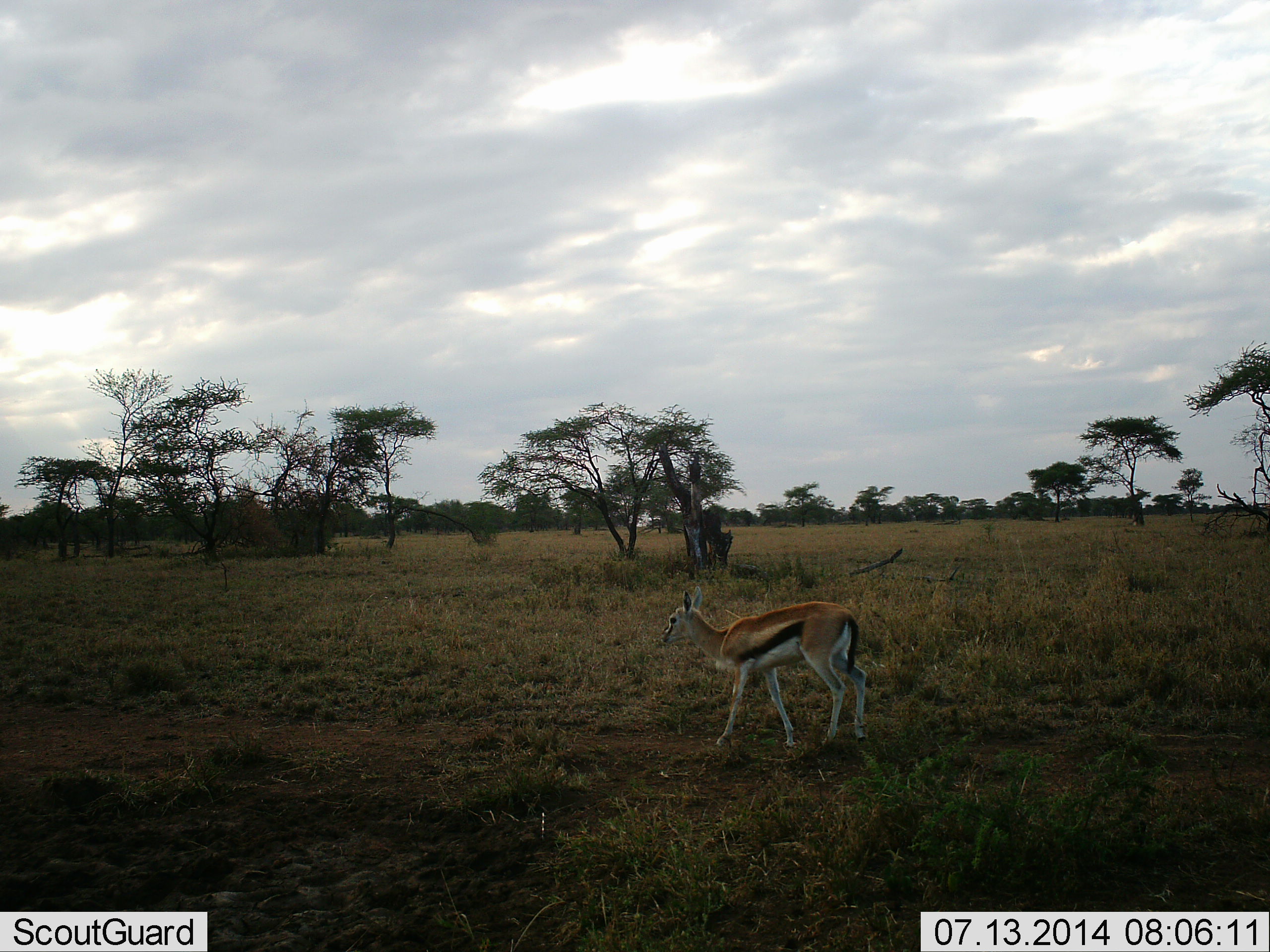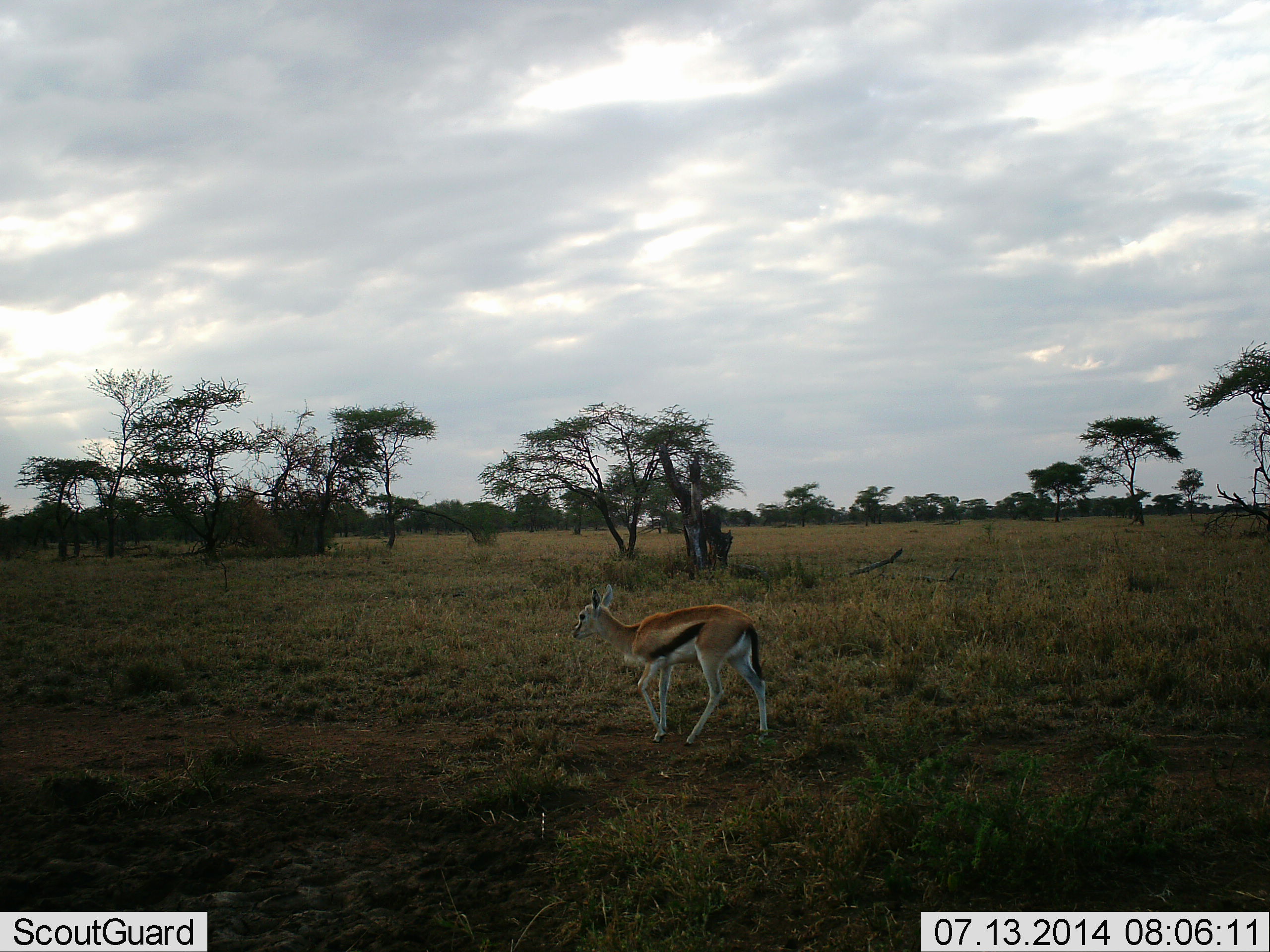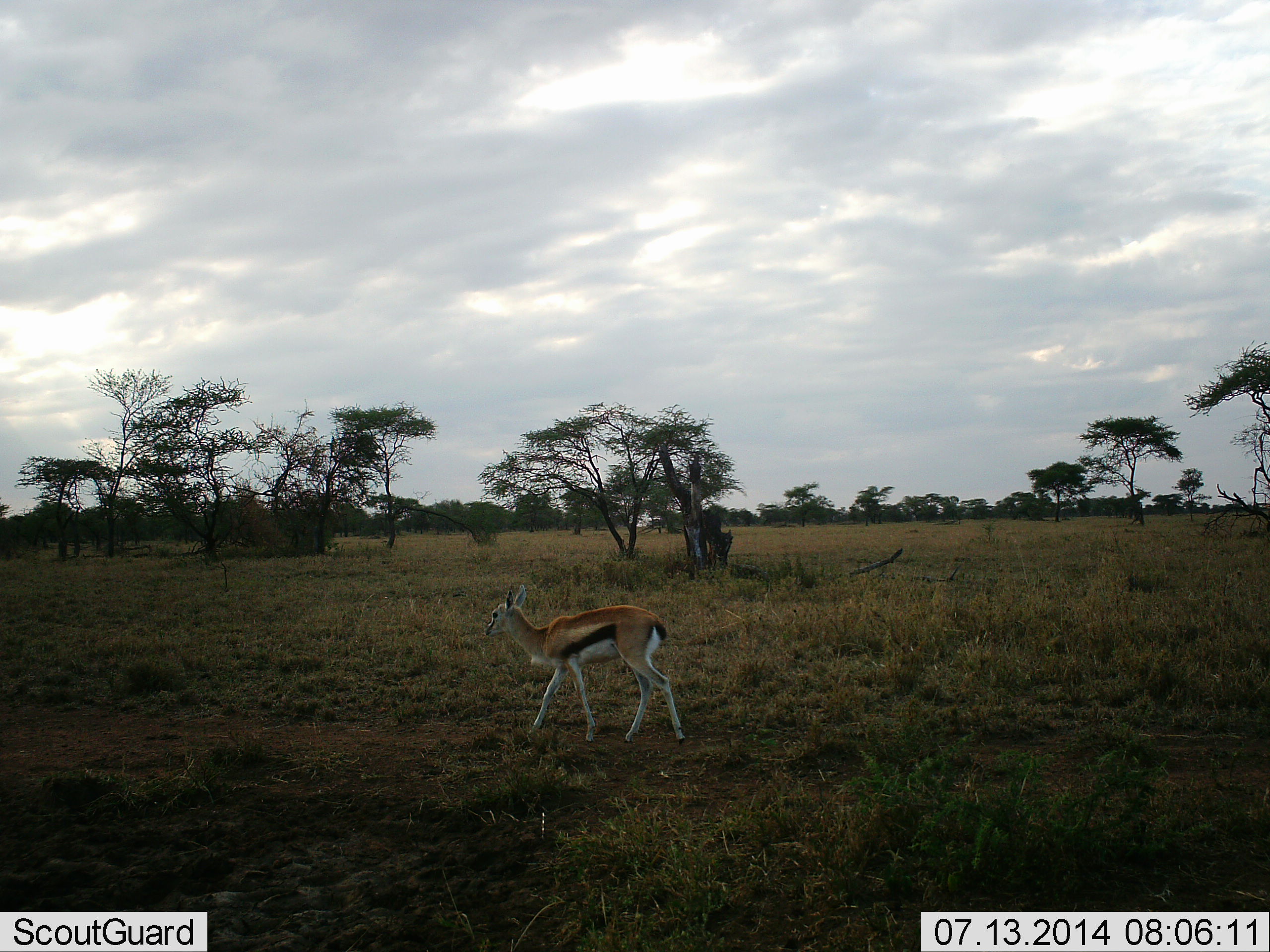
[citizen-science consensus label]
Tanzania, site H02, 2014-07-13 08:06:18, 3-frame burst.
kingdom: Animalia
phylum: Chordata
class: Mammalia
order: Artiodactyla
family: Bovidae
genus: Eudorcas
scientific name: Eudorcas thomsonii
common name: thomson's gazelle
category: gazellethomsons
Gazellethomsons (thomson's gazelle) (Eudorcas thomsonii), count 1. Behavior (volunteer vote fractions): standing 0%, resting 0%, moving 100%, interacting 0%. Young present (vote fraction): 0%. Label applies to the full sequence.